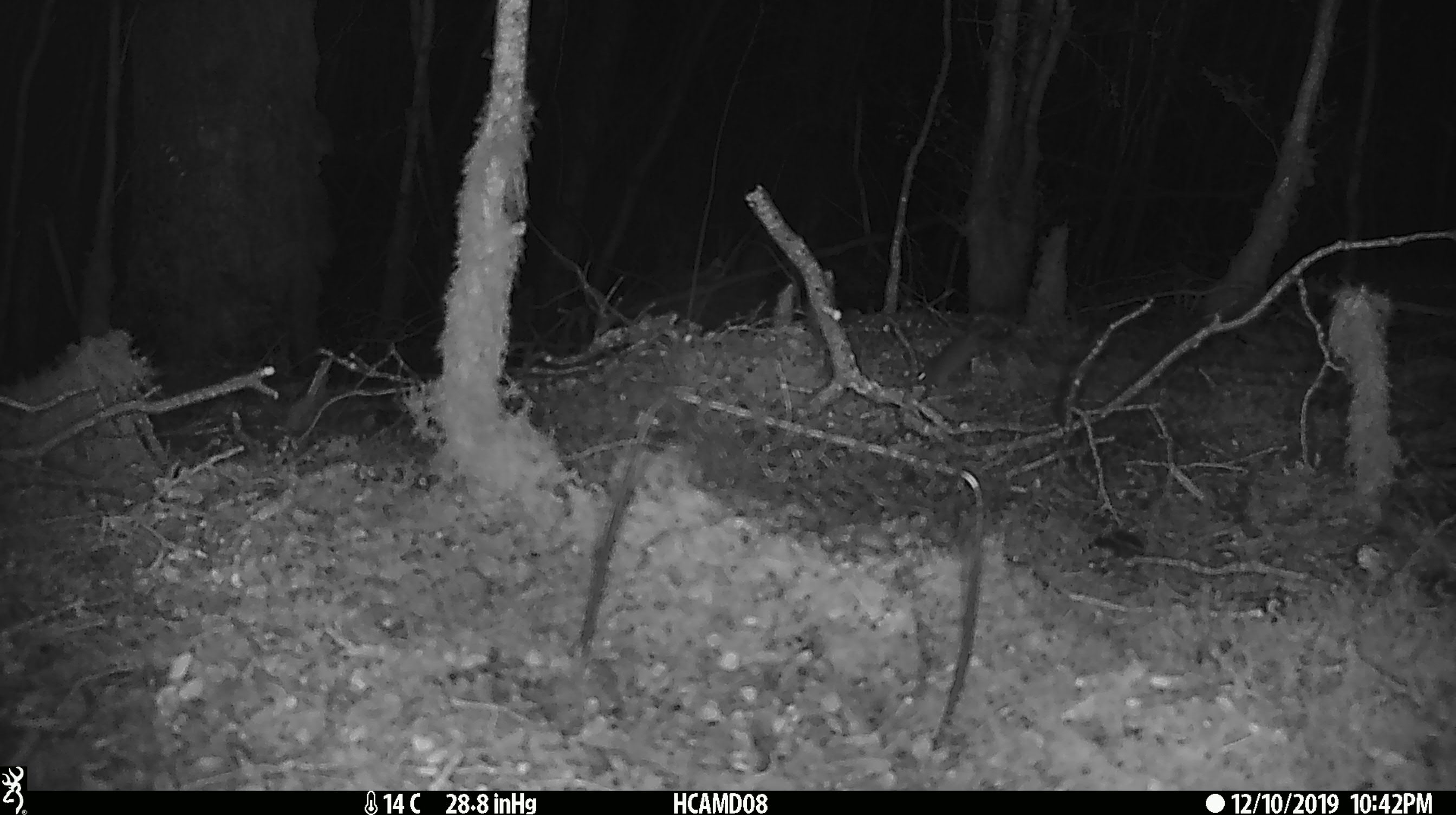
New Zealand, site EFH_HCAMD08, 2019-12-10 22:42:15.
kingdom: Animalia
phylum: Chordata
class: Mammalia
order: Rodentia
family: Muridae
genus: Mus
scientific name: Mus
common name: mouse